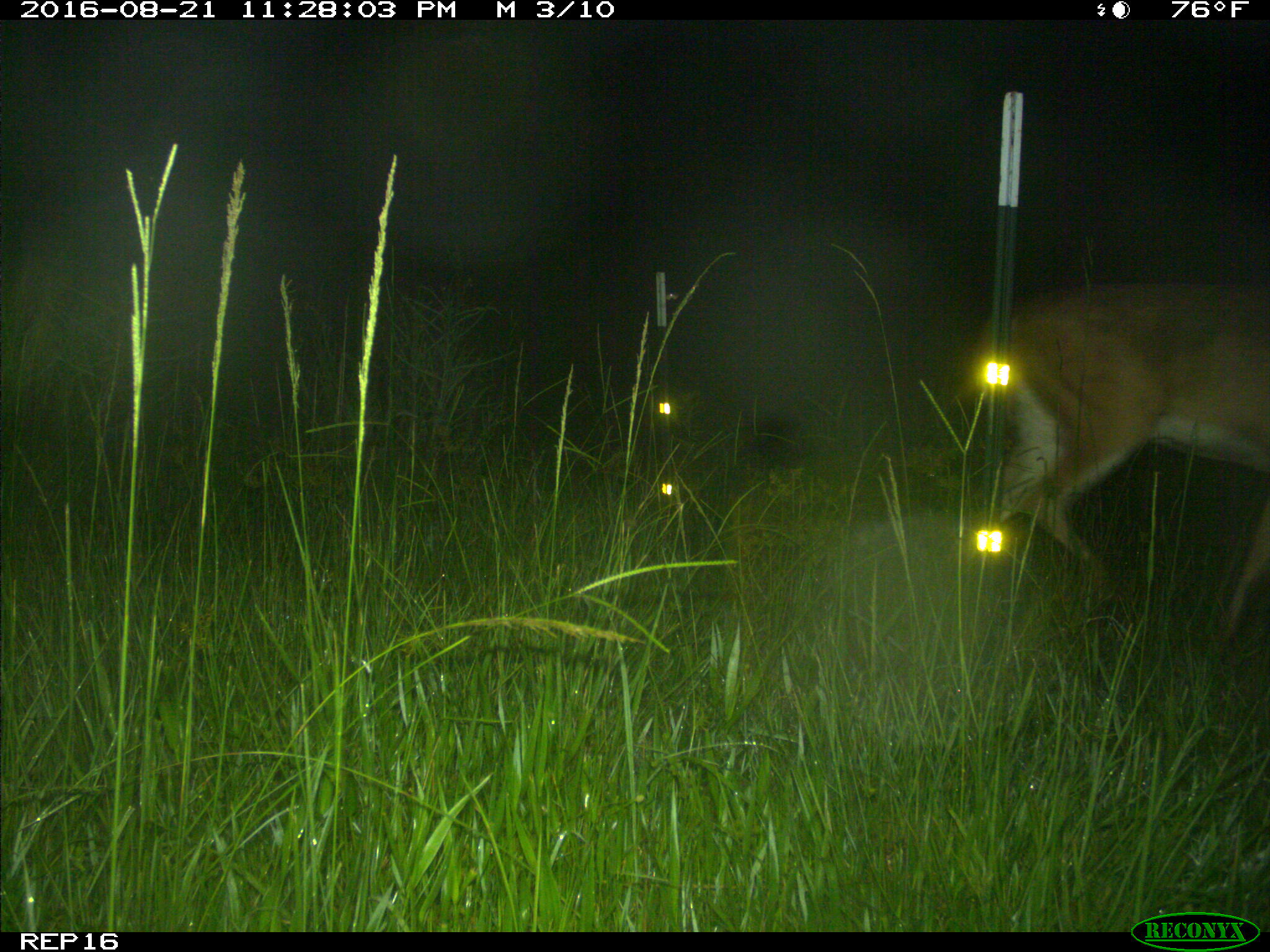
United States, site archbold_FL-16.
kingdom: Animalia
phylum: Chordata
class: Mammalia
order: Artiodactyla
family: Cervidae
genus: Odocoileus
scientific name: Odocoileus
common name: deer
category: unidentified deer